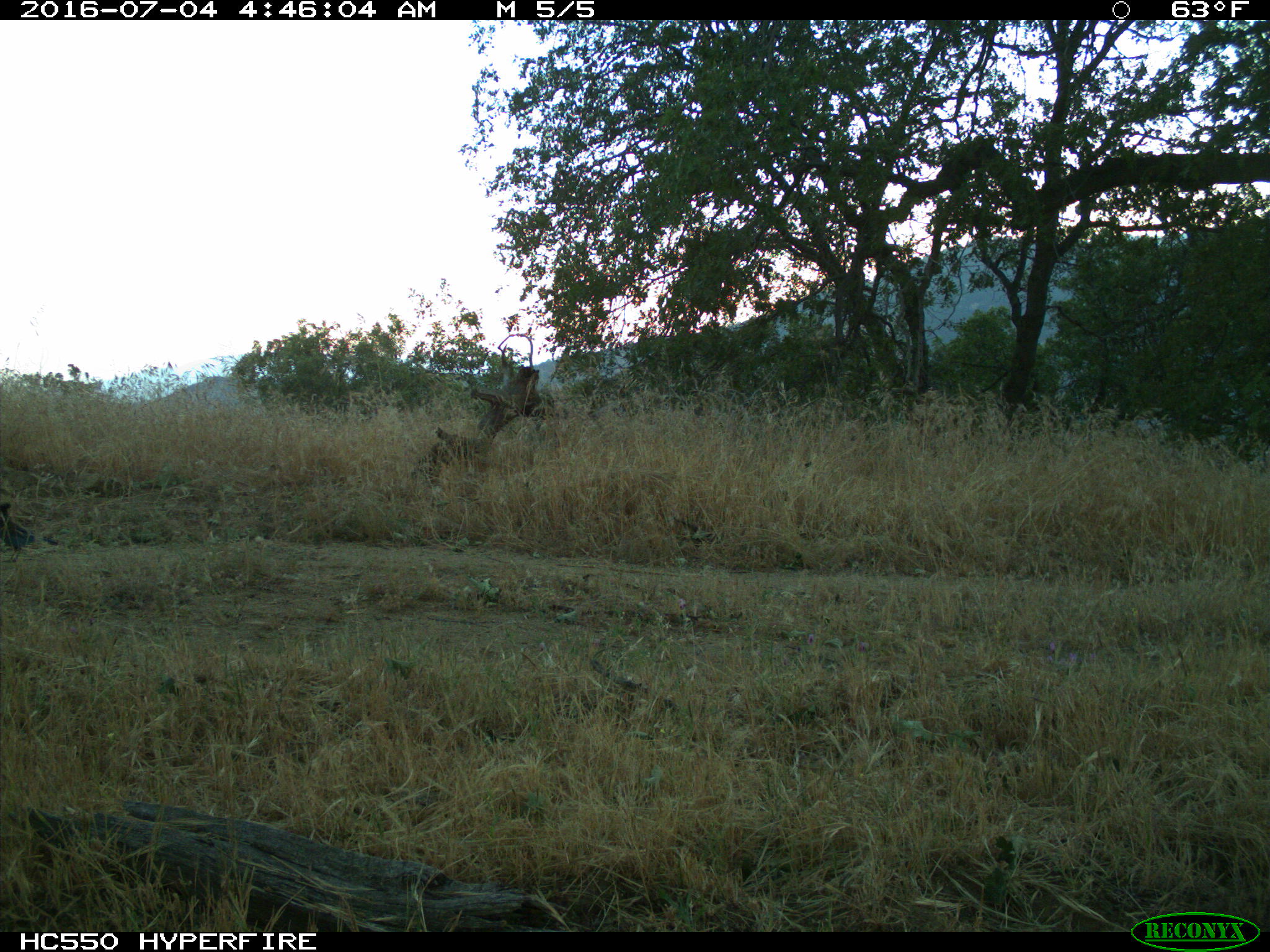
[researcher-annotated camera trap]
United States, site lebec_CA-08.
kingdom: Animalia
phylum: Chordata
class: Aves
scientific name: Aves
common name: birds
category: unidentified bird